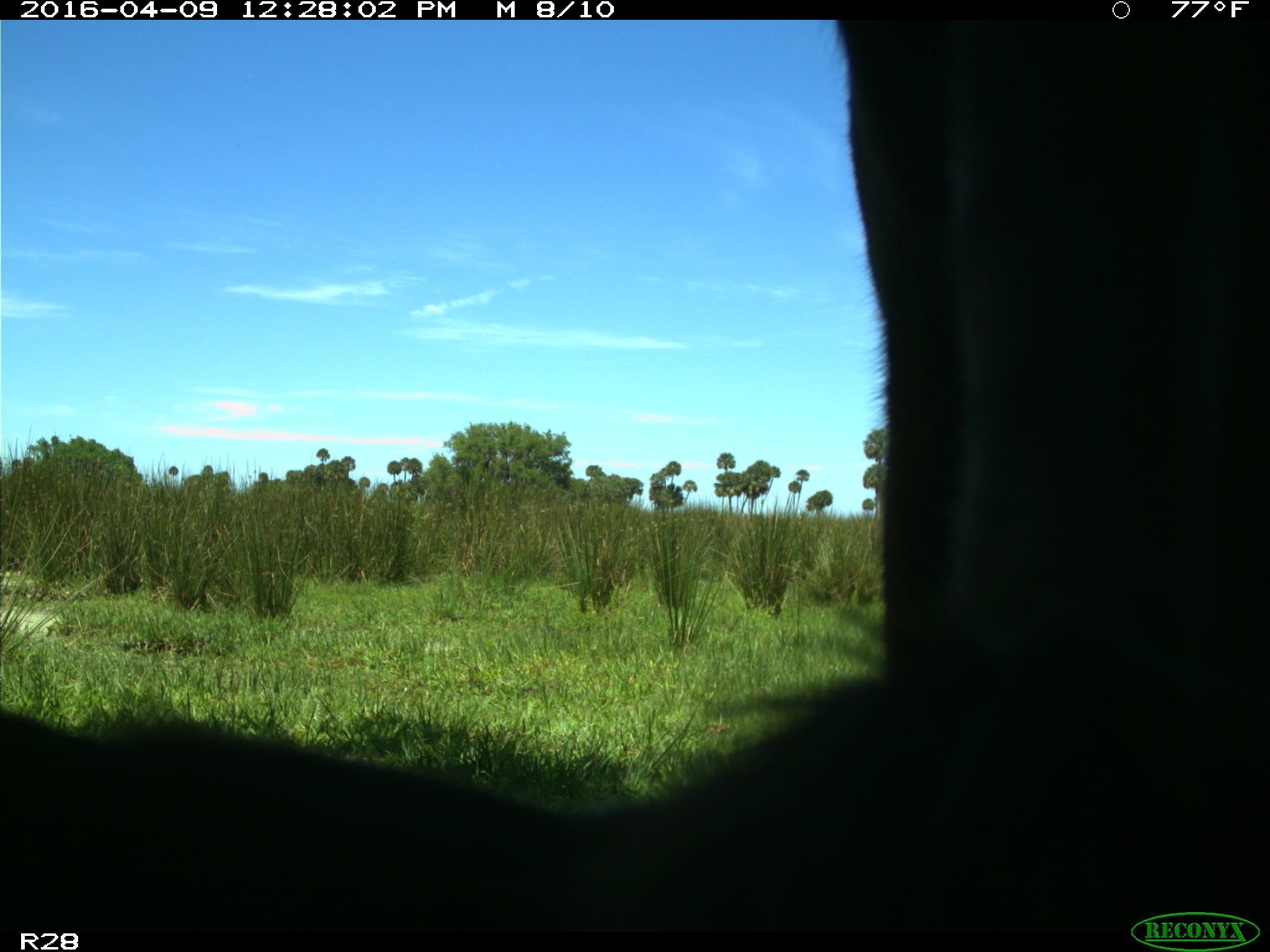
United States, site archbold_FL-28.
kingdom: Animalia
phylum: Chordata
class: Mammalia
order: Artiodactyla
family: Bovidae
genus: Bos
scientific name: Bos taurus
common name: domestic cow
Bos taurus (domestic cow).